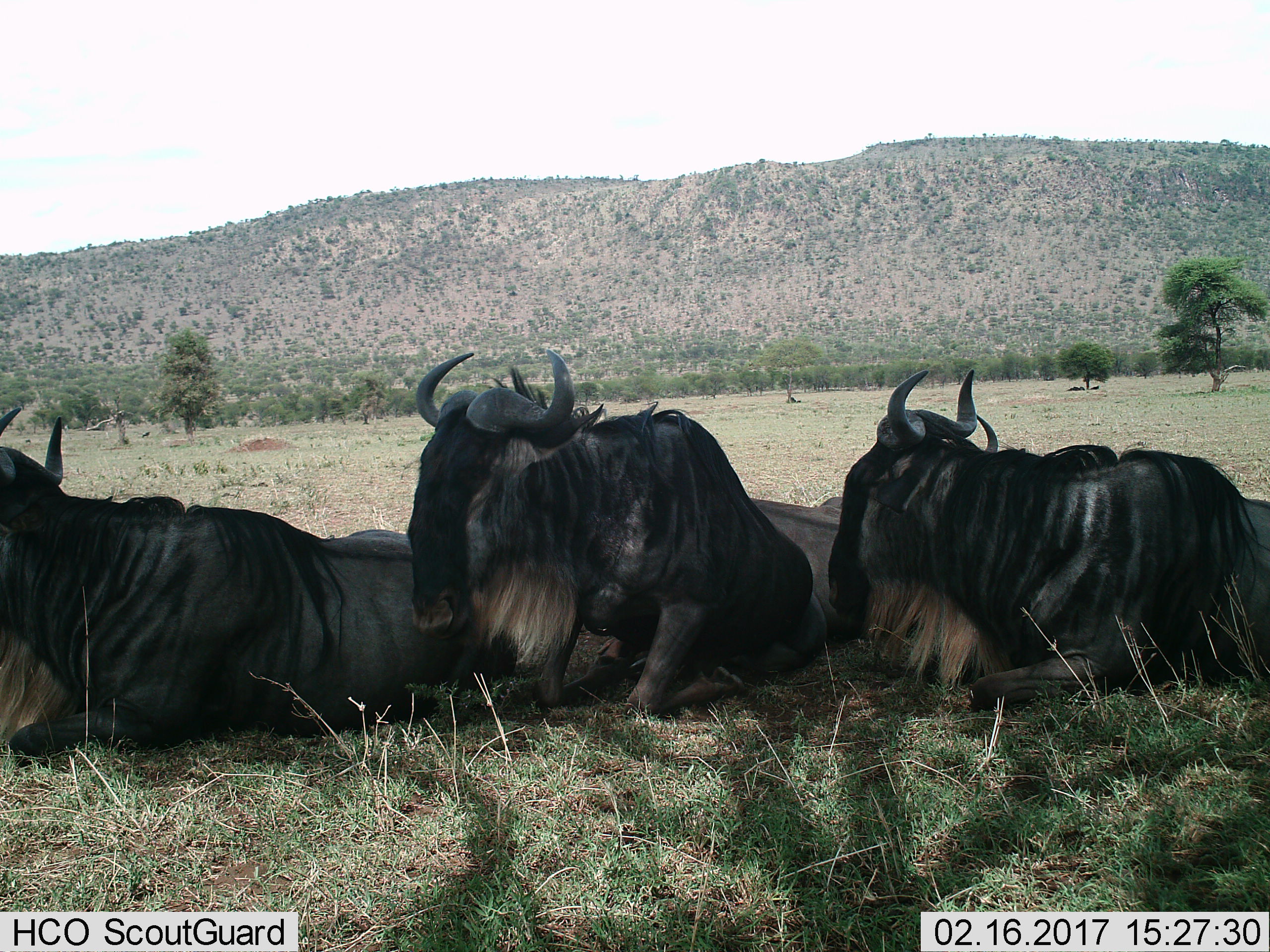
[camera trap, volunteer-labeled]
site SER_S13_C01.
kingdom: Animalia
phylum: Chordata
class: Mammalia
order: Artiodactyla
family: Bovidae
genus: Connochaetes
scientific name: Connochaetes taurinus taurinus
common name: blue wildebeest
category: wildebeestblue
Wildebeestblue (blue wildebeest) (Connochaetes taurinus taurinus), count 3. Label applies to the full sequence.